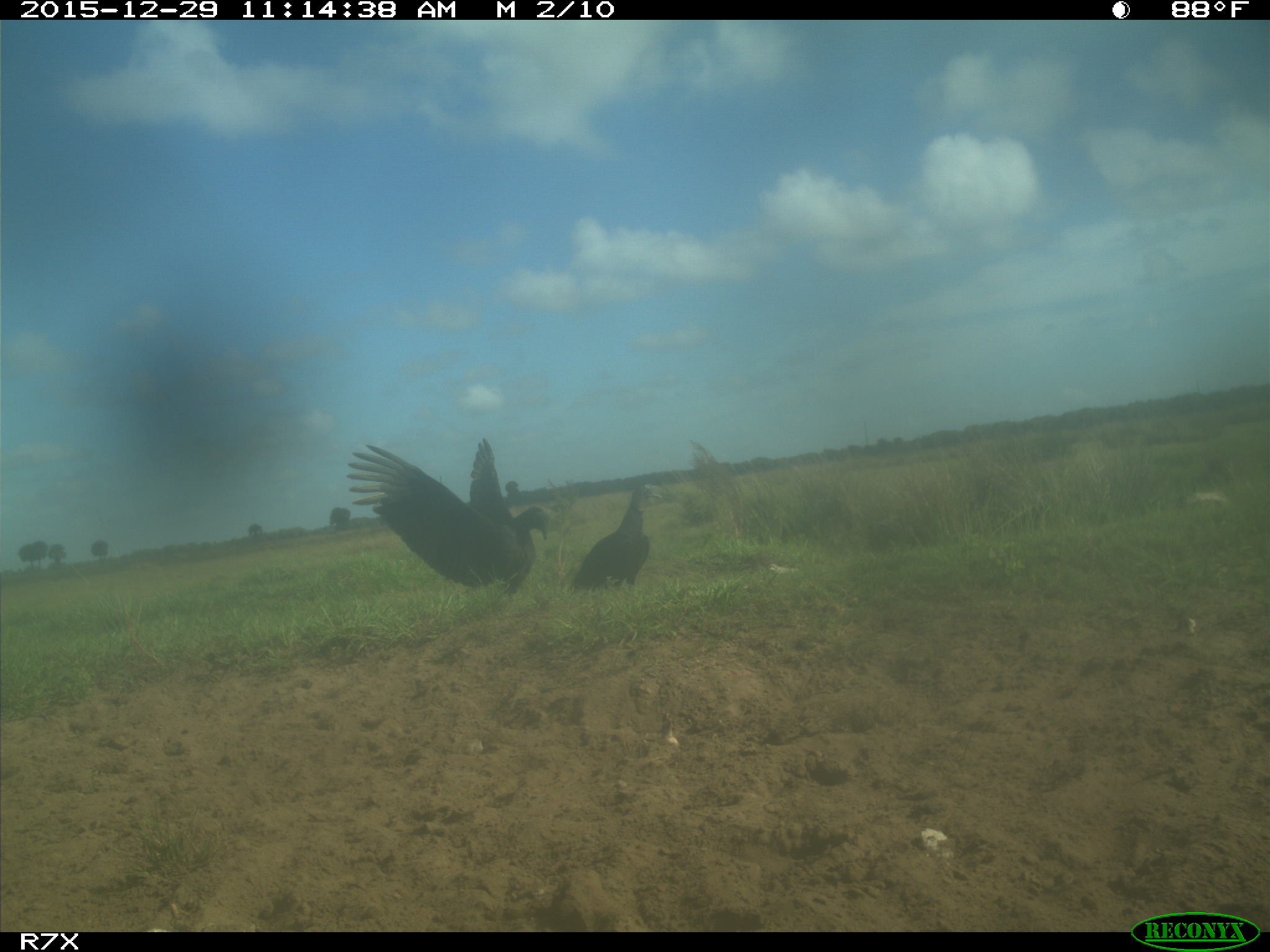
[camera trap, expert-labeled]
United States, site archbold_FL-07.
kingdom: Animalia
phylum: Chordata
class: Aves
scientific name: Aves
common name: birds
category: unidentified bird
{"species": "unidentified bird (birds) (Aves)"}